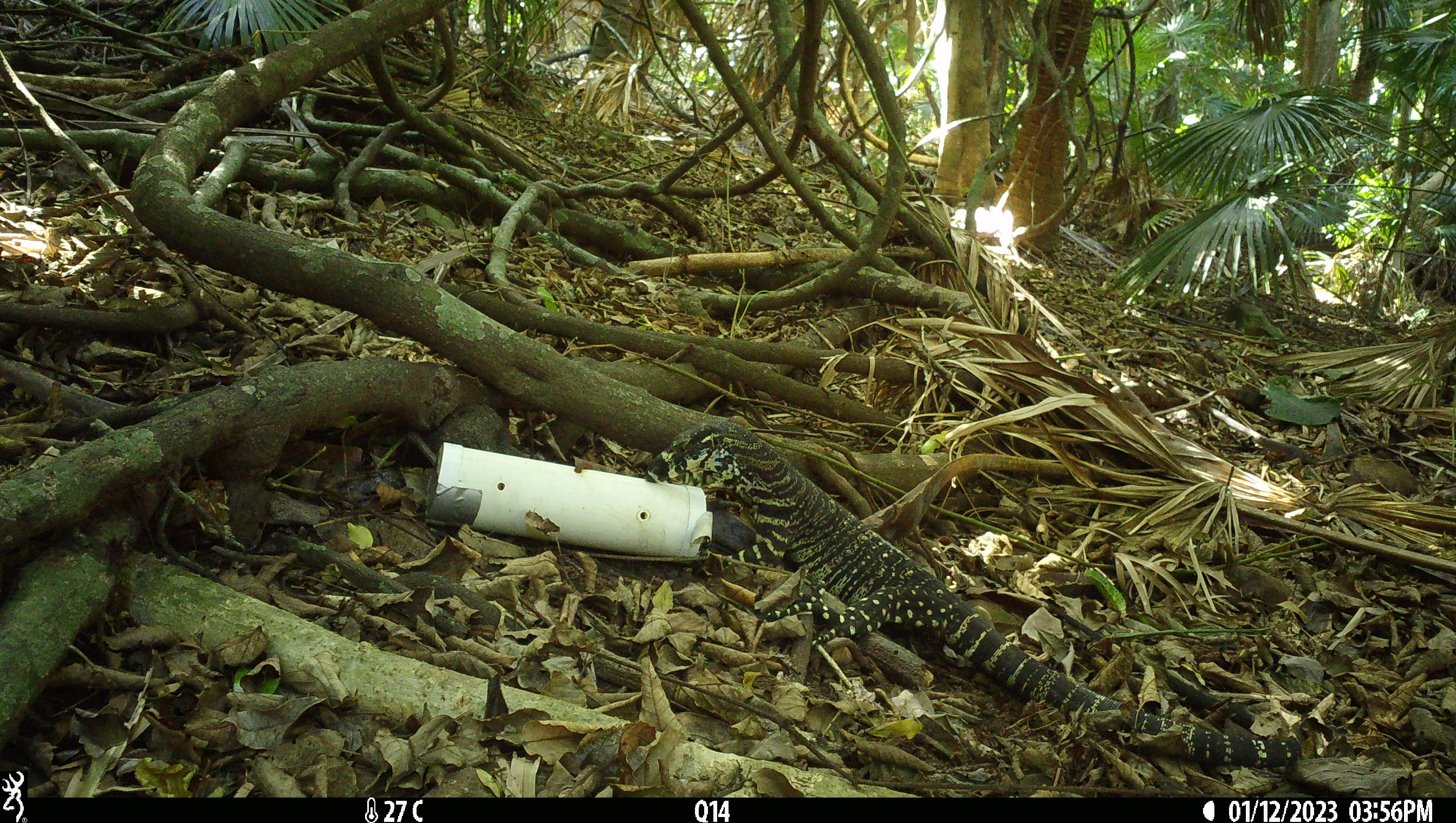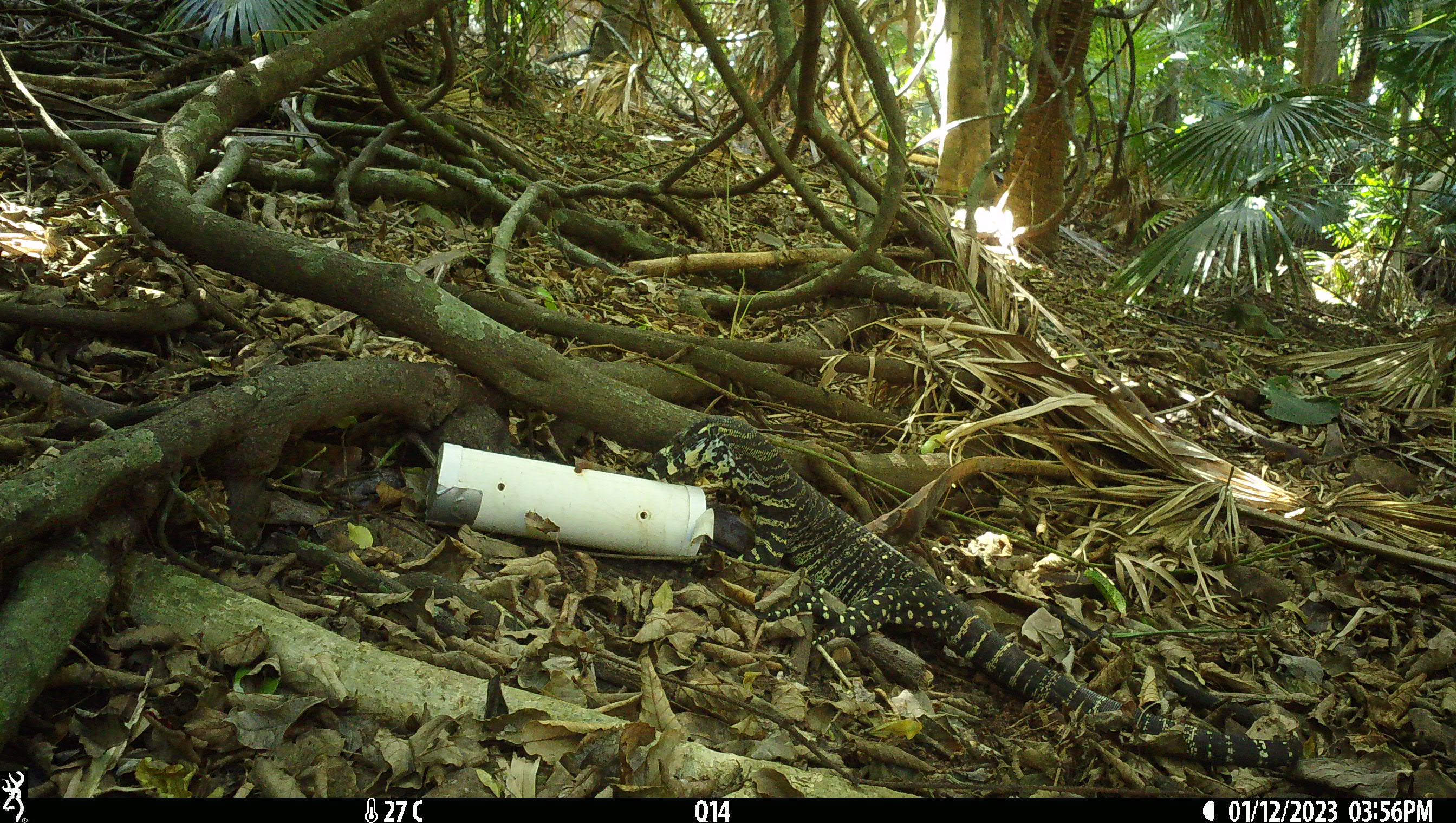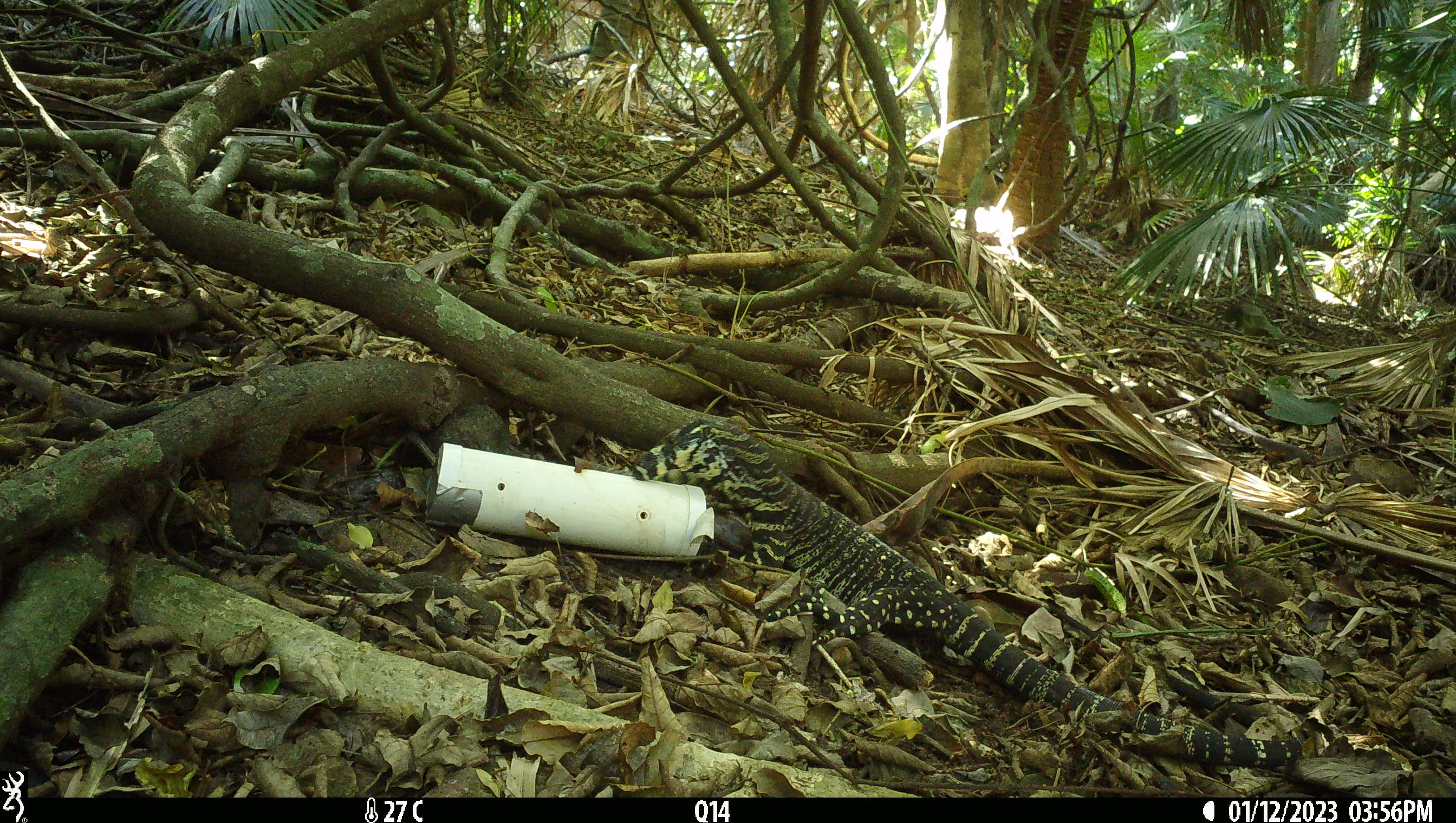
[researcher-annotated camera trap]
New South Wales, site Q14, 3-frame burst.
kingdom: Animalia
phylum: Chordata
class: Reptilia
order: Squamata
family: Varanidae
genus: Varanus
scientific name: Varanus varius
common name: lace monitor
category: goanna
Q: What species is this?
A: Goanna (lace monitor) (Varanus varius).